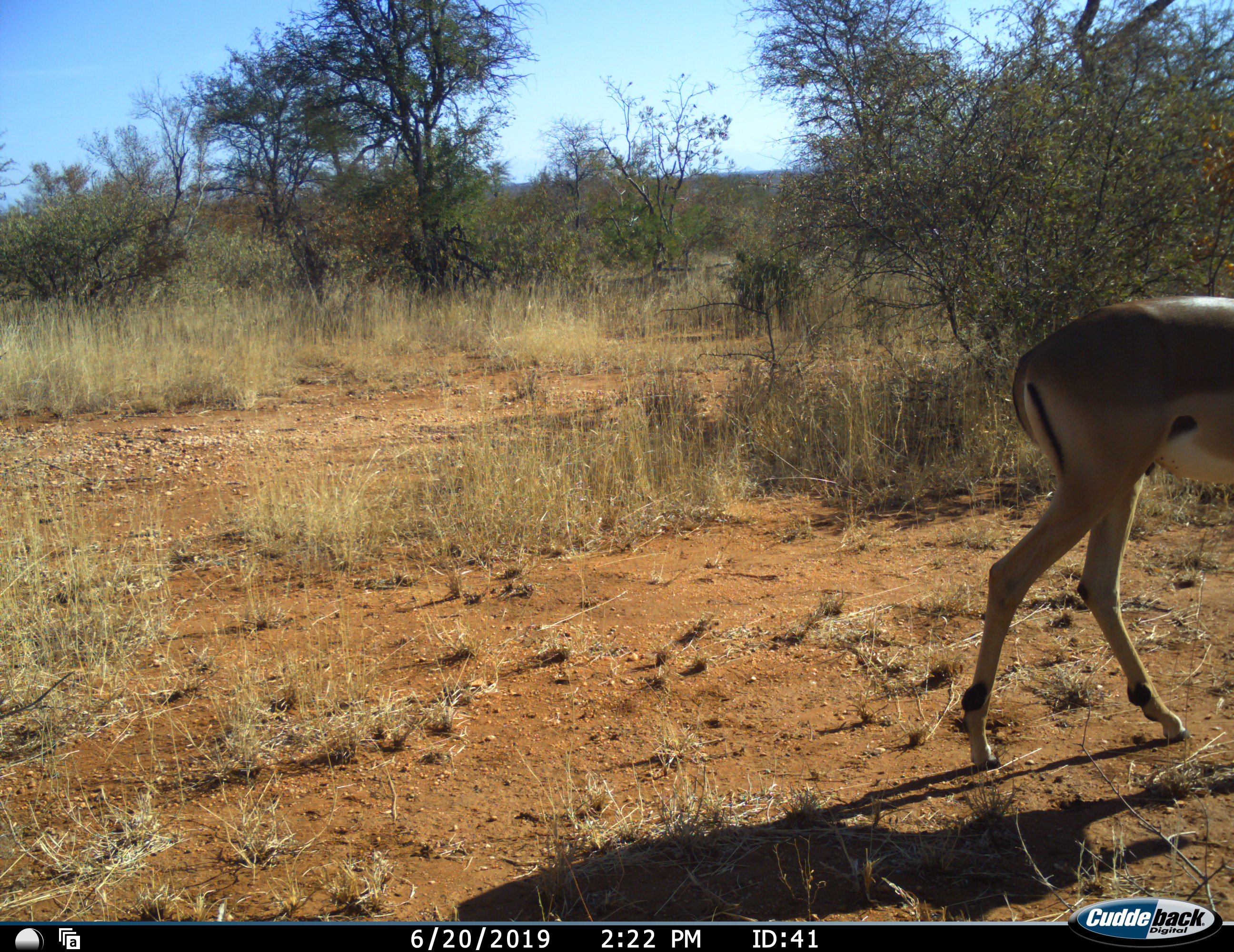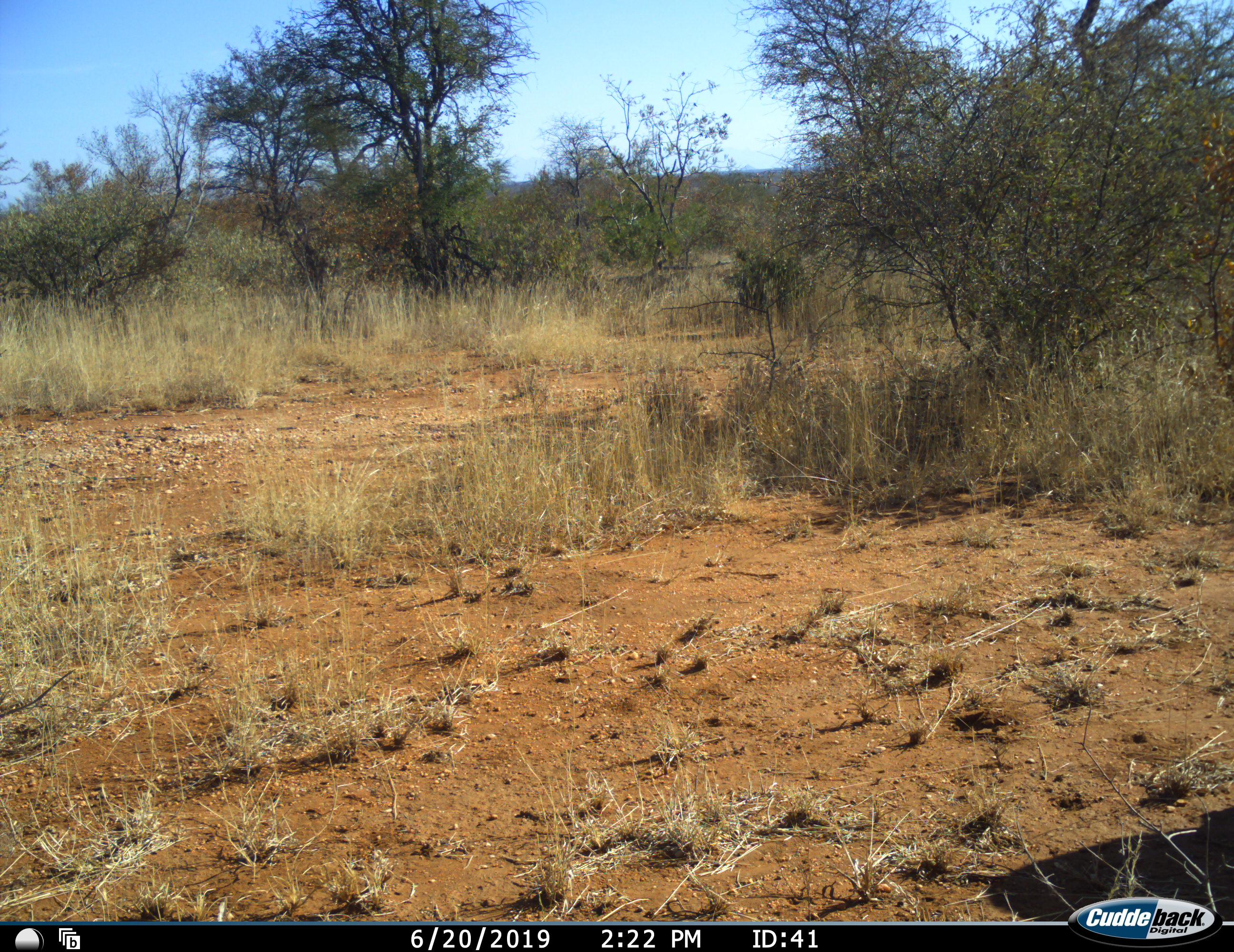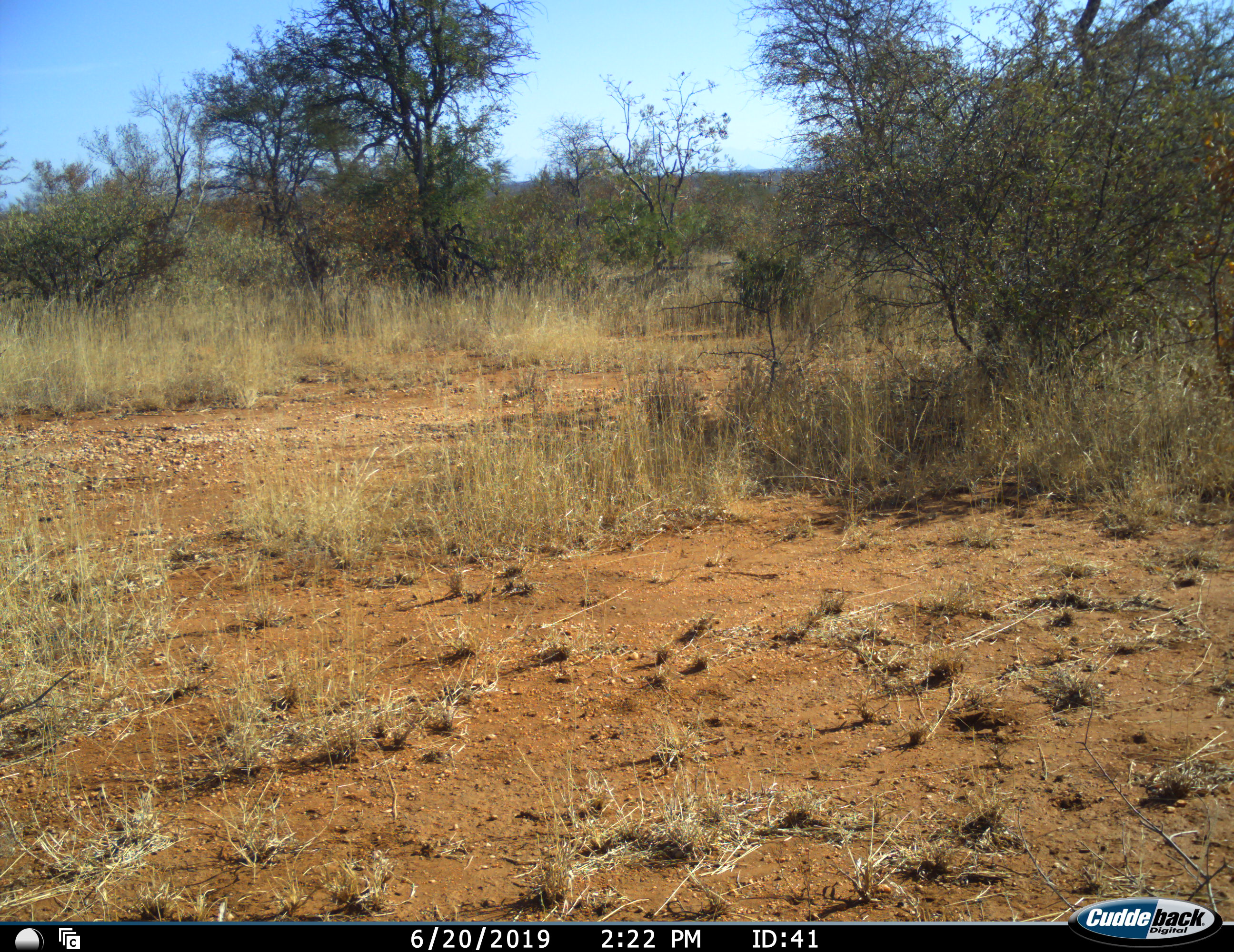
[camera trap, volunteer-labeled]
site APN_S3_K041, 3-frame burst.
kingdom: Animalia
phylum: Chordata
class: Mammalia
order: Artiodactyla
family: Bovidae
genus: Aepyceros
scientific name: Aepyceros melampus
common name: impala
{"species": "impala (Aepyceros melampus)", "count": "1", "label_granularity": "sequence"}